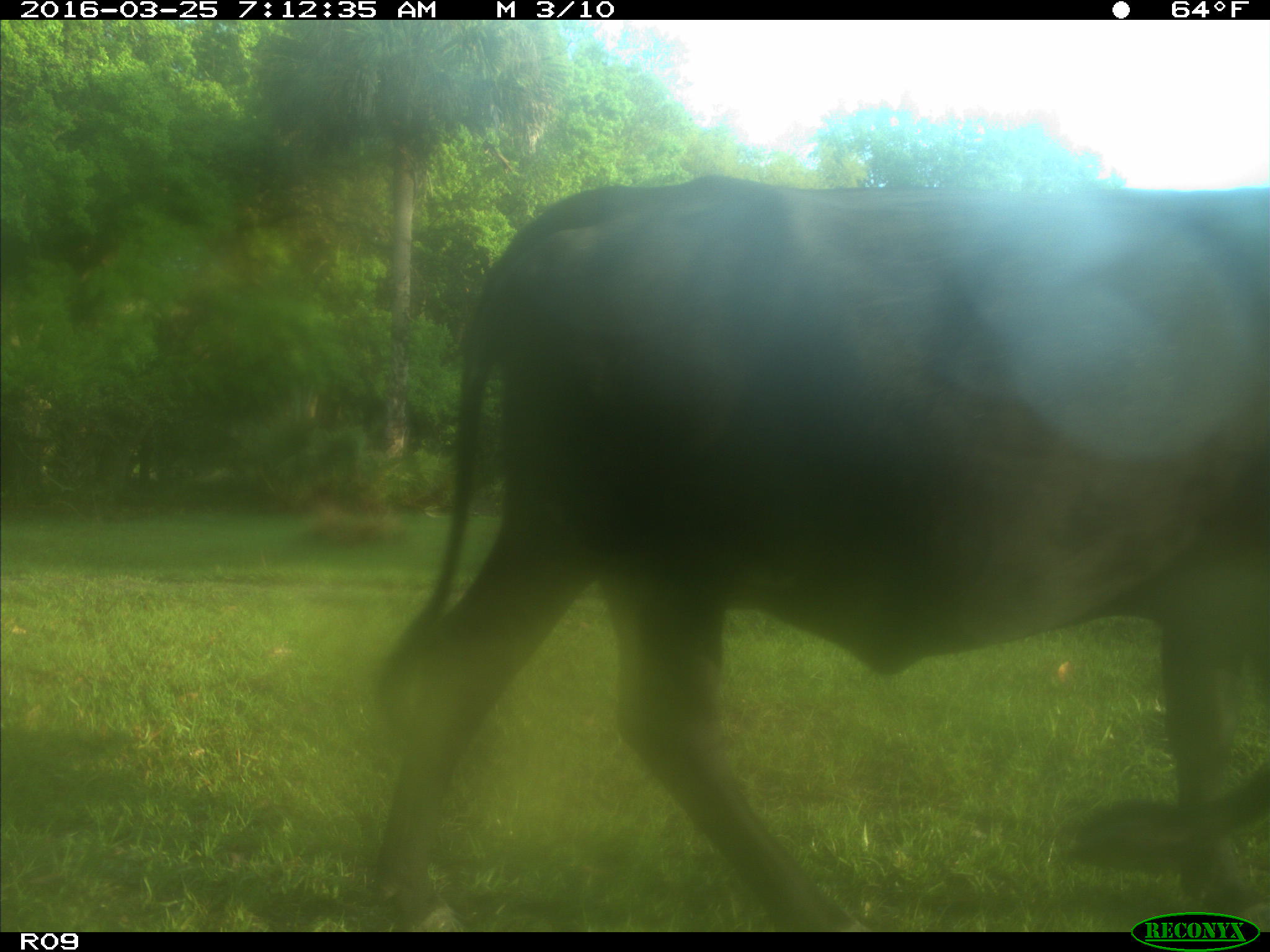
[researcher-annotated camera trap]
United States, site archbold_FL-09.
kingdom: Animalia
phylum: Chordata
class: Mammalia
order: Artiodactyla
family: Bovidae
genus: Bos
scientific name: Bos taurus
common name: domestic cow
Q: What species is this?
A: Bos taurus (domestic cow).